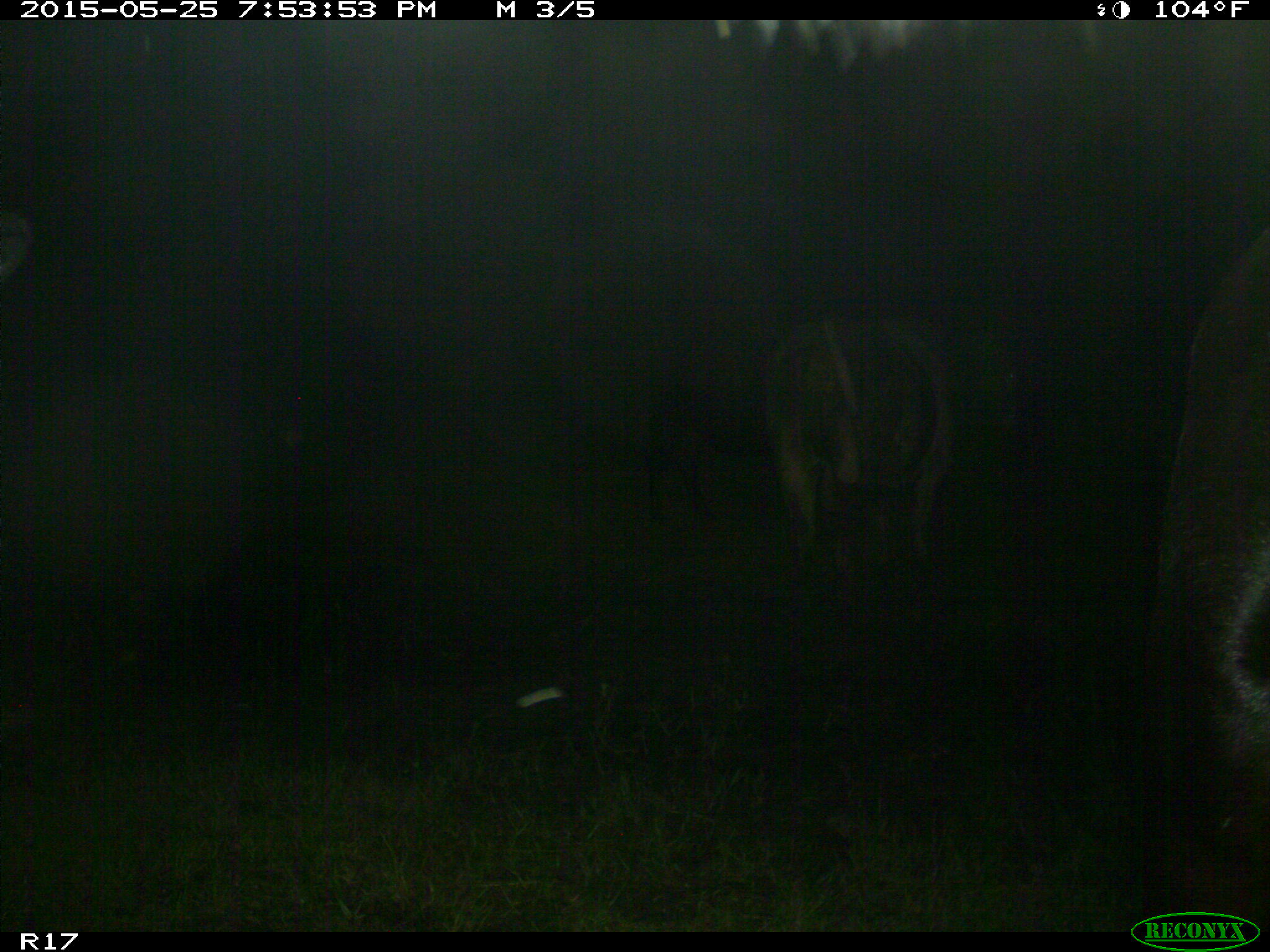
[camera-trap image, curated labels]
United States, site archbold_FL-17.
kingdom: Animalia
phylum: Chordata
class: Mammalia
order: Artiodactyla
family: Bovidae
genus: Bos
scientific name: Bos taurus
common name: domestic cow